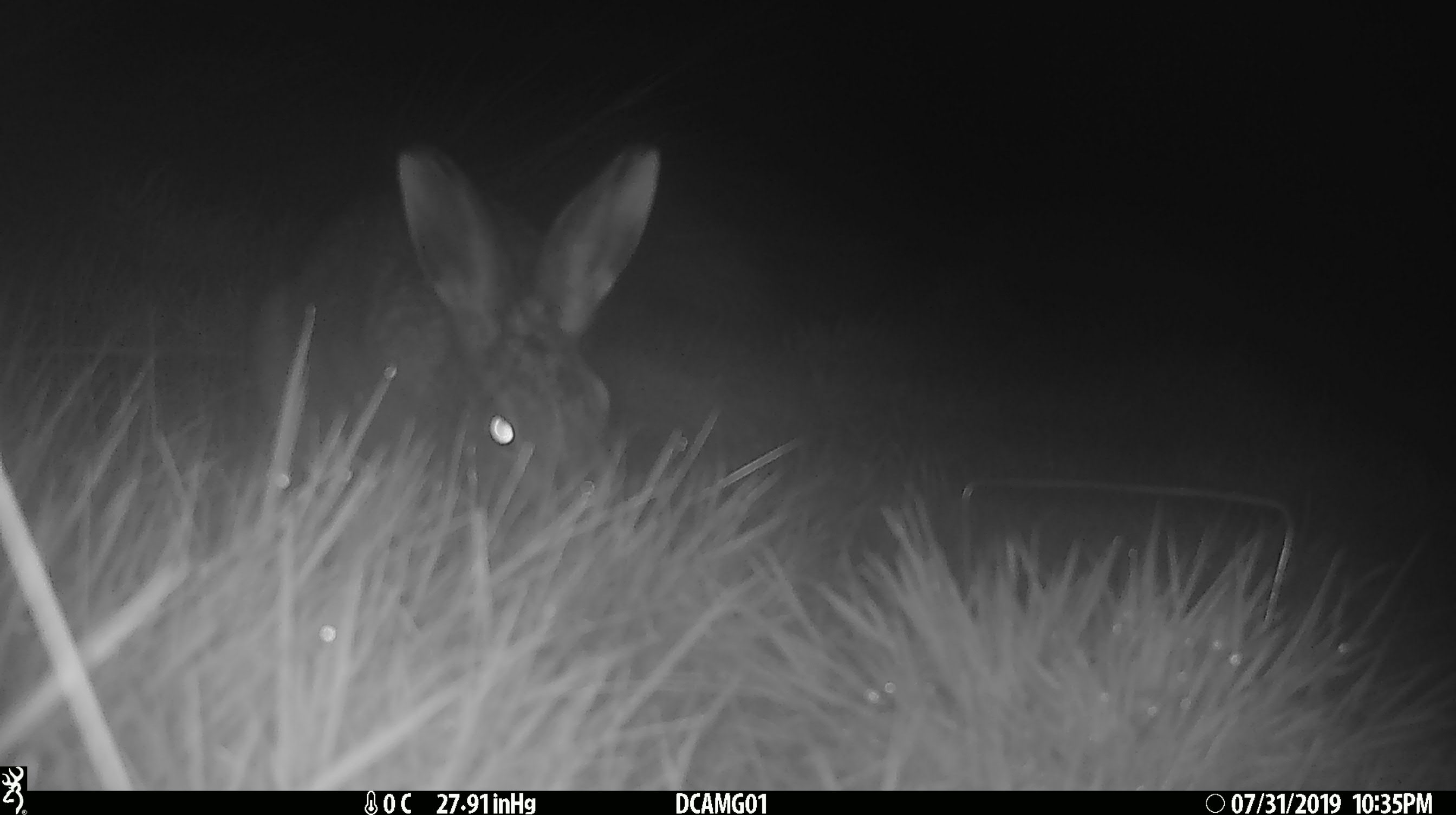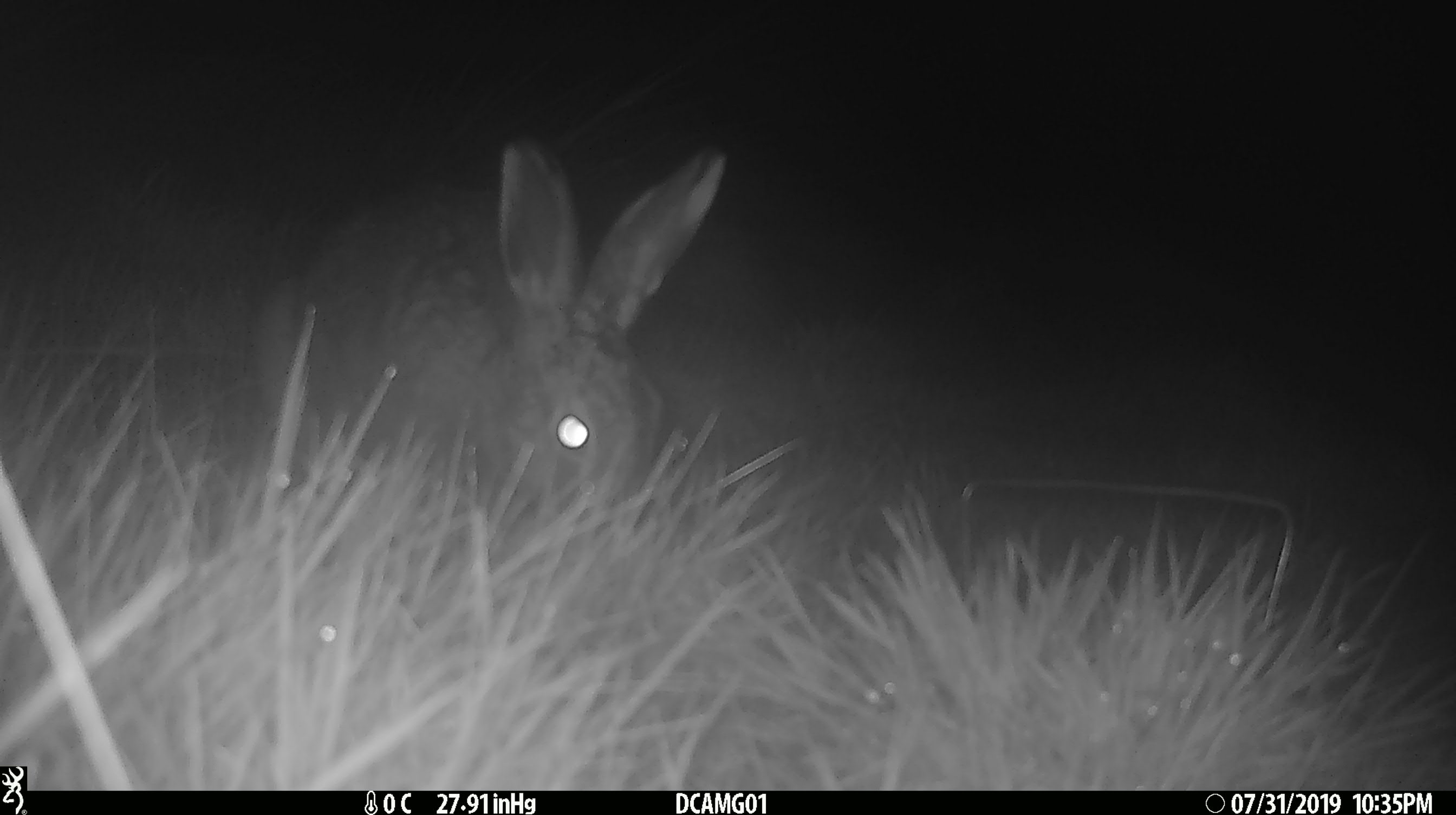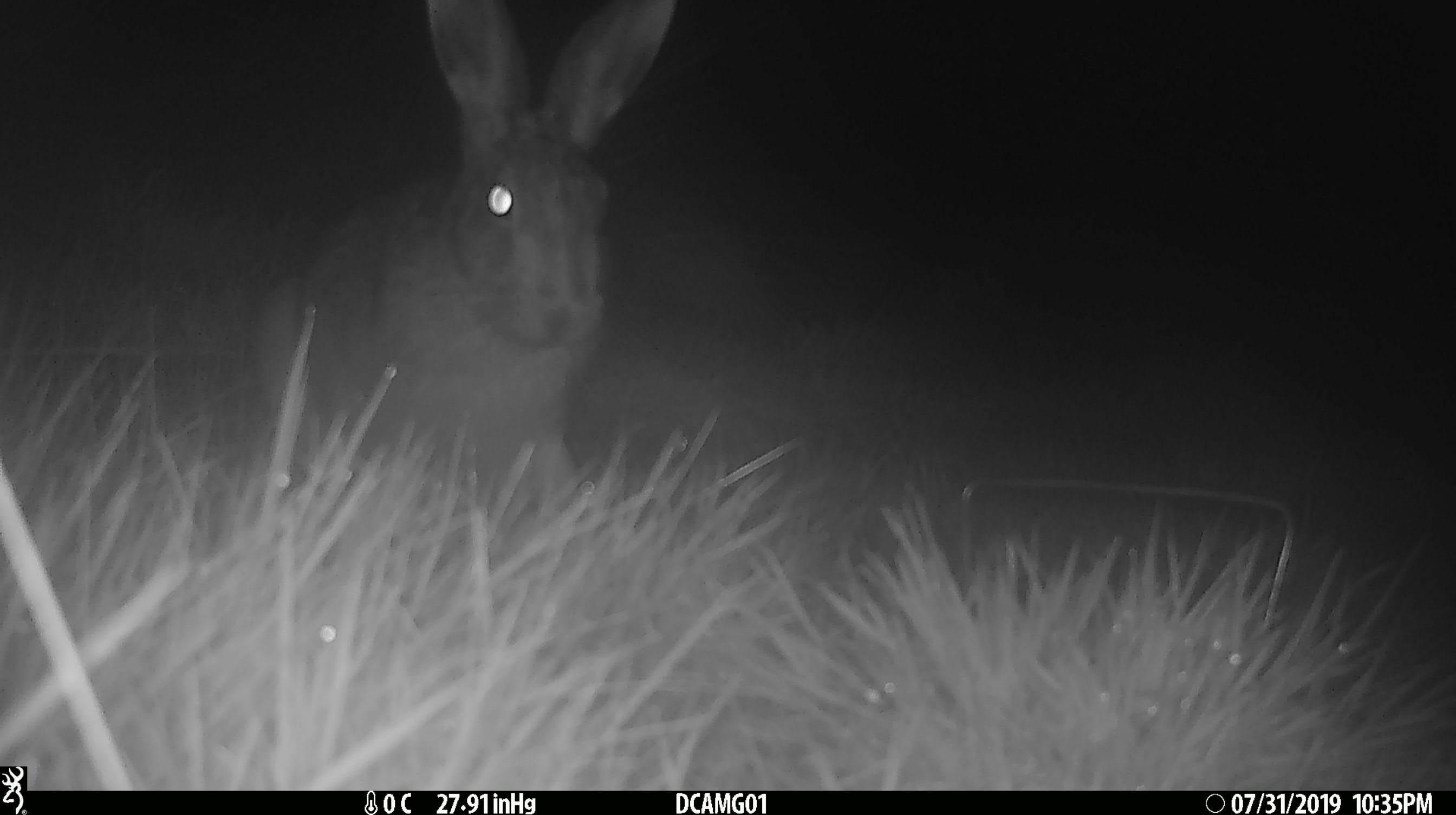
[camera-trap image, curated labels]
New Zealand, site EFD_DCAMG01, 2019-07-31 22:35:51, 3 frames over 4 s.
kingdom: Animalia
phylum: Chordata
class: Mammalia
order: Lagomorpha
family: Leporidae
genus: Lepus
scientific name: Lepus europaeus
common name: brown hare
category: hare